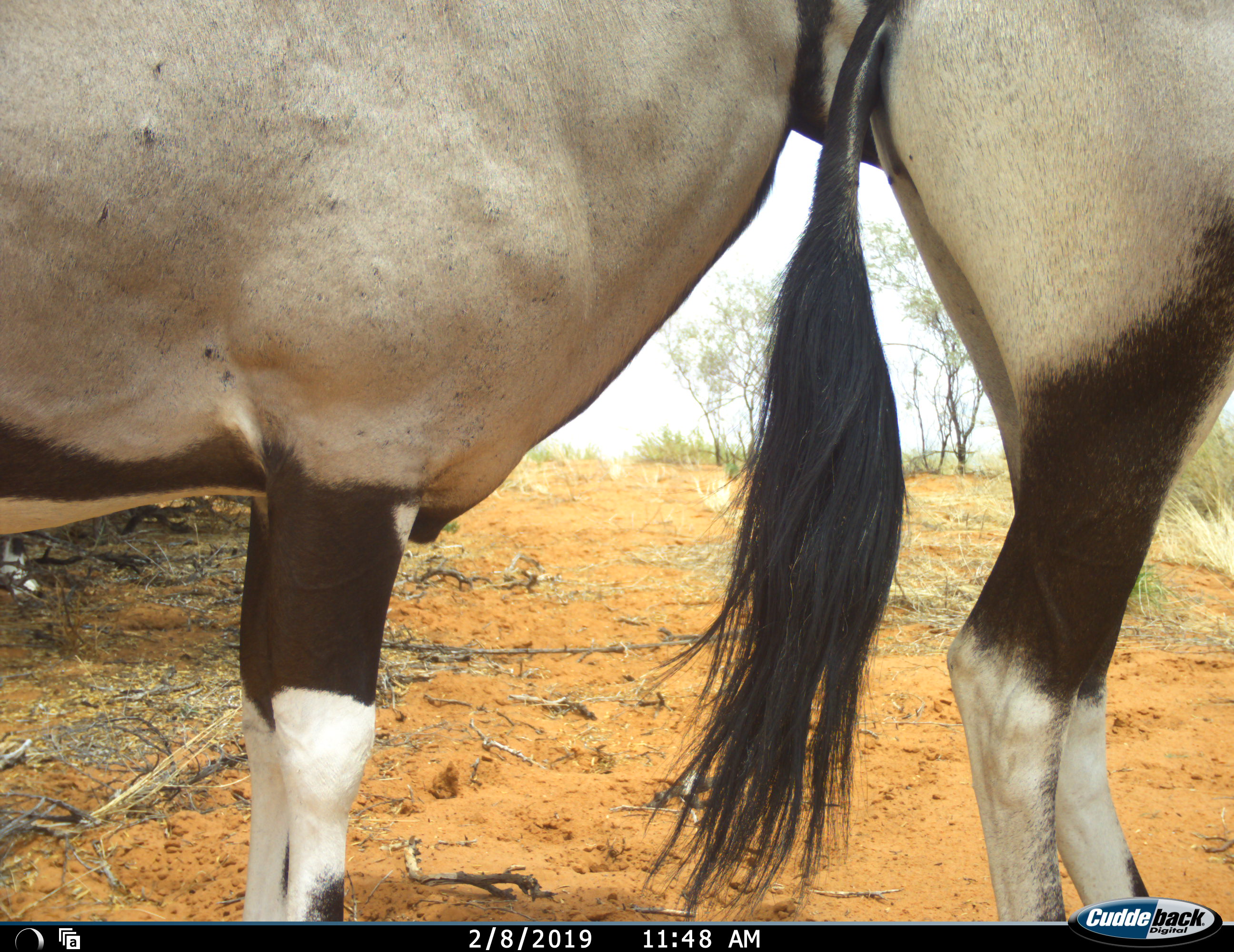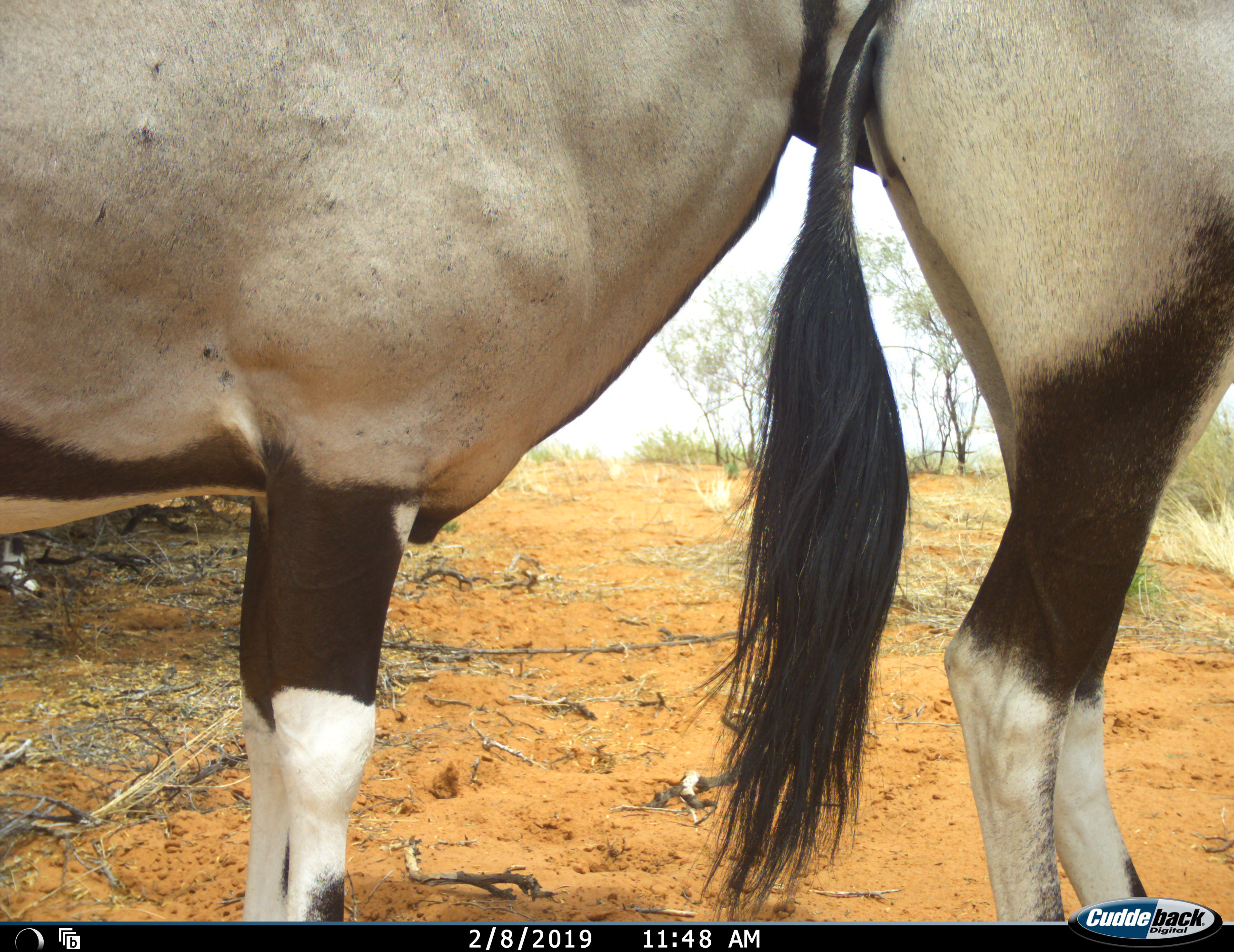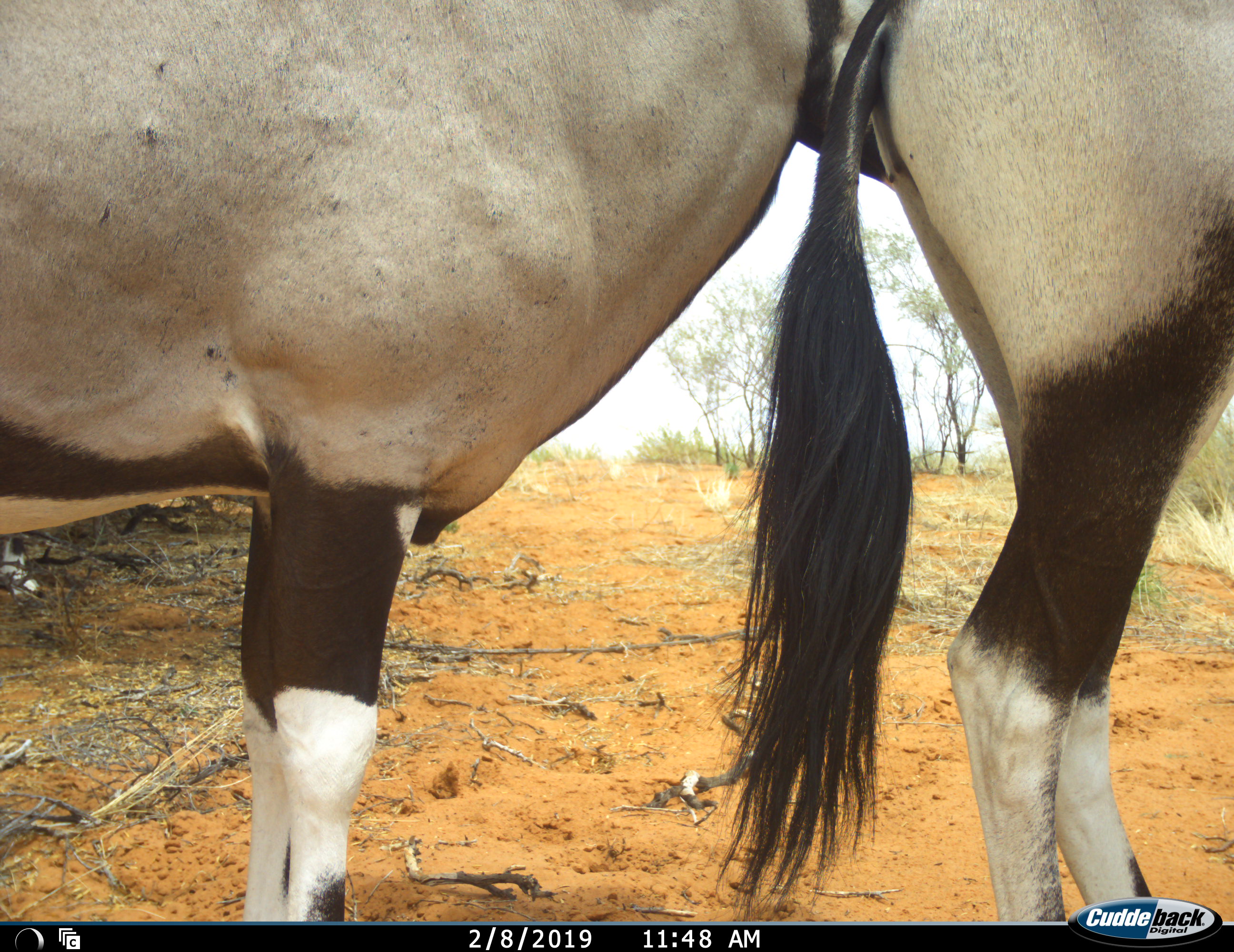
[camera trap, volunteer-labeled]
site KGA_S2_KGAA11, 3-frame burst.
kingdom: Animalia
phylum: Chordata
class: Mammalia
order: Artiodactyla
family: Bovidae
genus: Oryx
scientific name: Oryx gazella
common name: gemsbok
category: oryx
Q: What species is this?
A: Oryx (gemsbok) (Oryx gazella).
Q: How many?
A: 2.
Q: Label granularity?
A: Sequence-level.